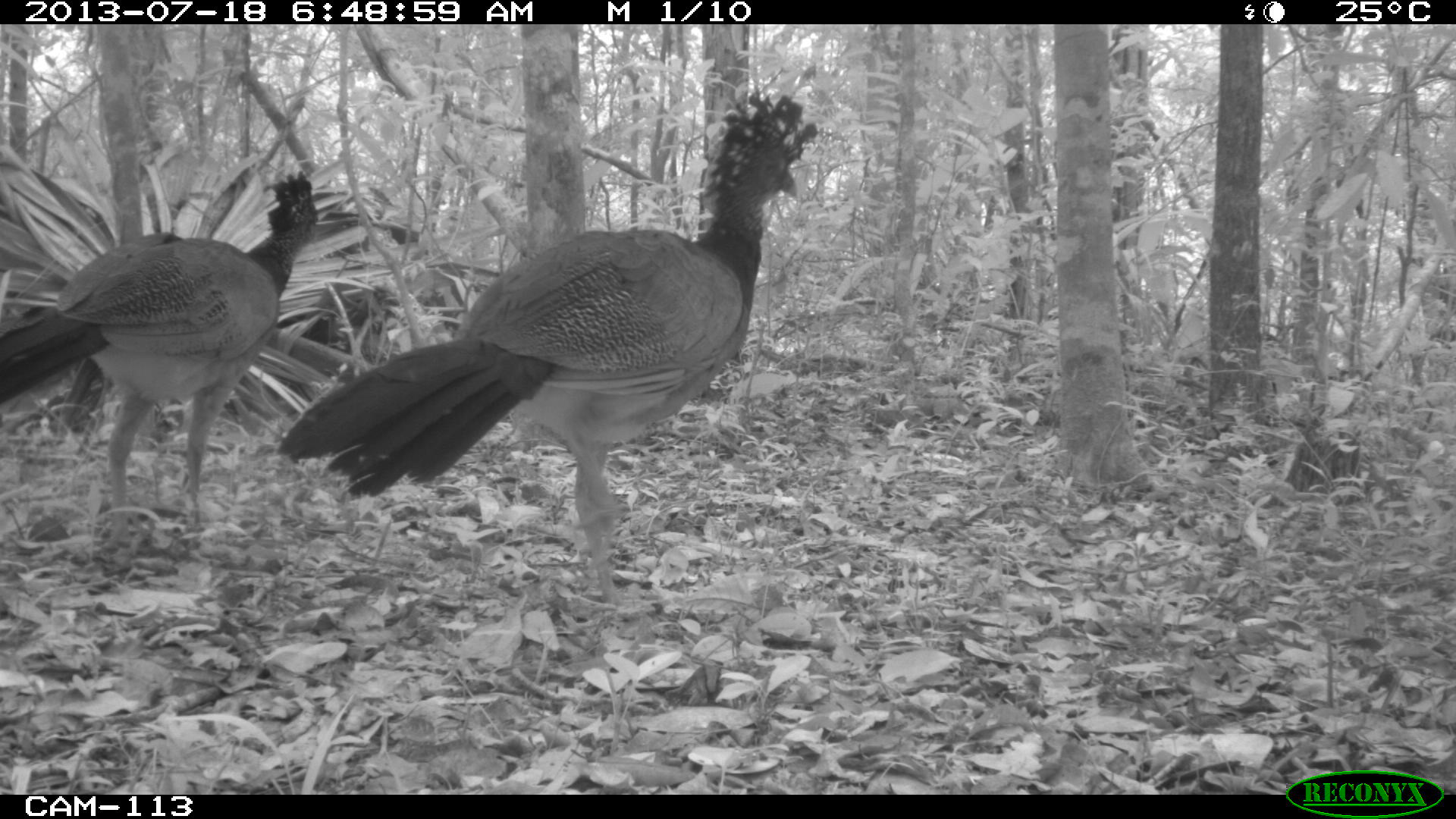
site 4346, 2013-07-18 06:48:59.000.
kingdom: Animalia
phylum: Chordata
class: Aves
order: Galliformes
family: Cracidae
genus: Crax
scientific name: Crax rubra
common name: great curassow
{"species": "Crax rubra (great curassow)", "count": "3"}